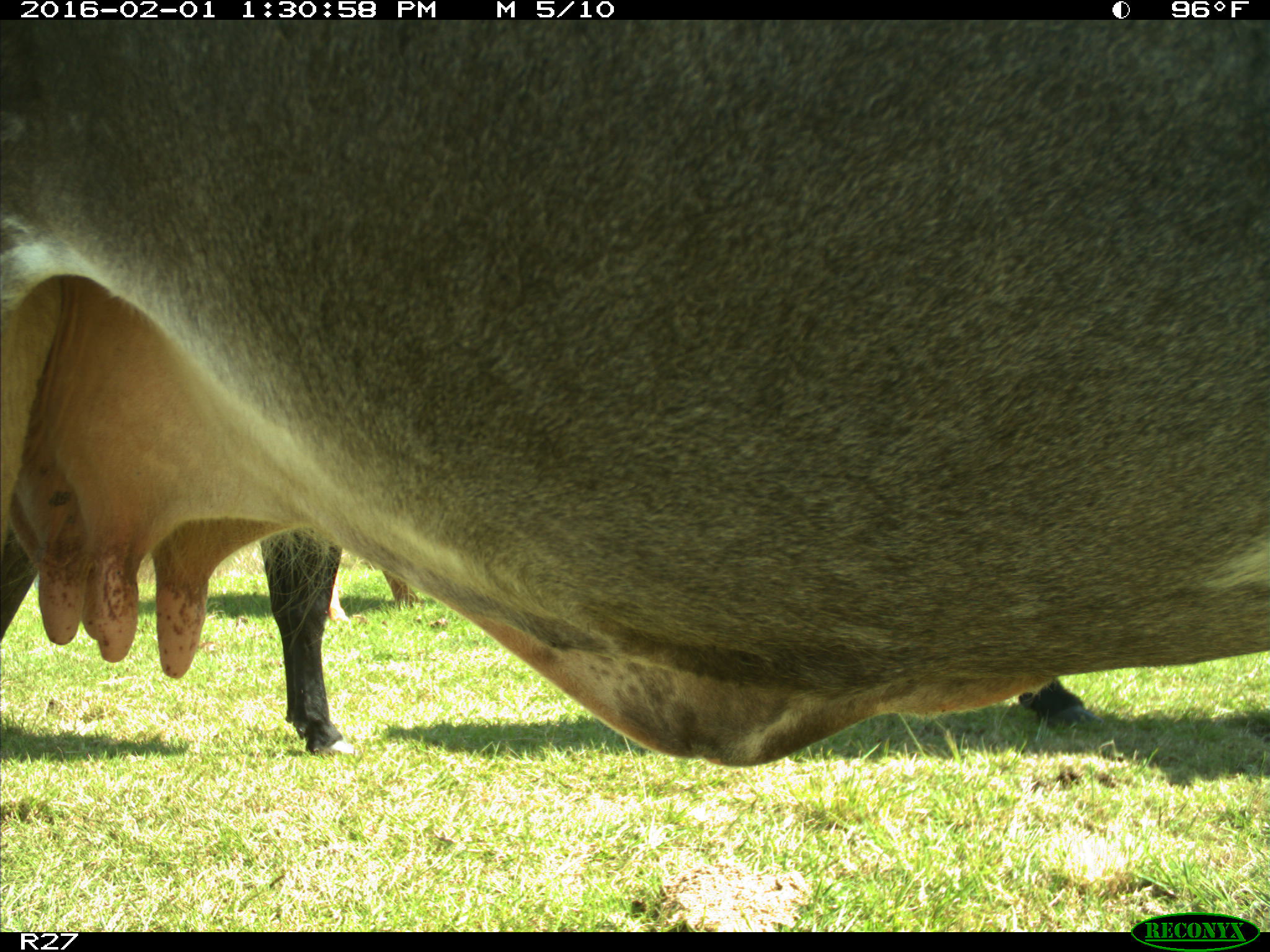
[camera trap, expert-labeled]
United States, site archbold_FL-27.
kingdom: Animalia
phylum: Chordata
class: Mammalia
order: Artiodactyla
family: Bovidae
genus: Bos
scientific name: Bos taurus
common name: domestic cow